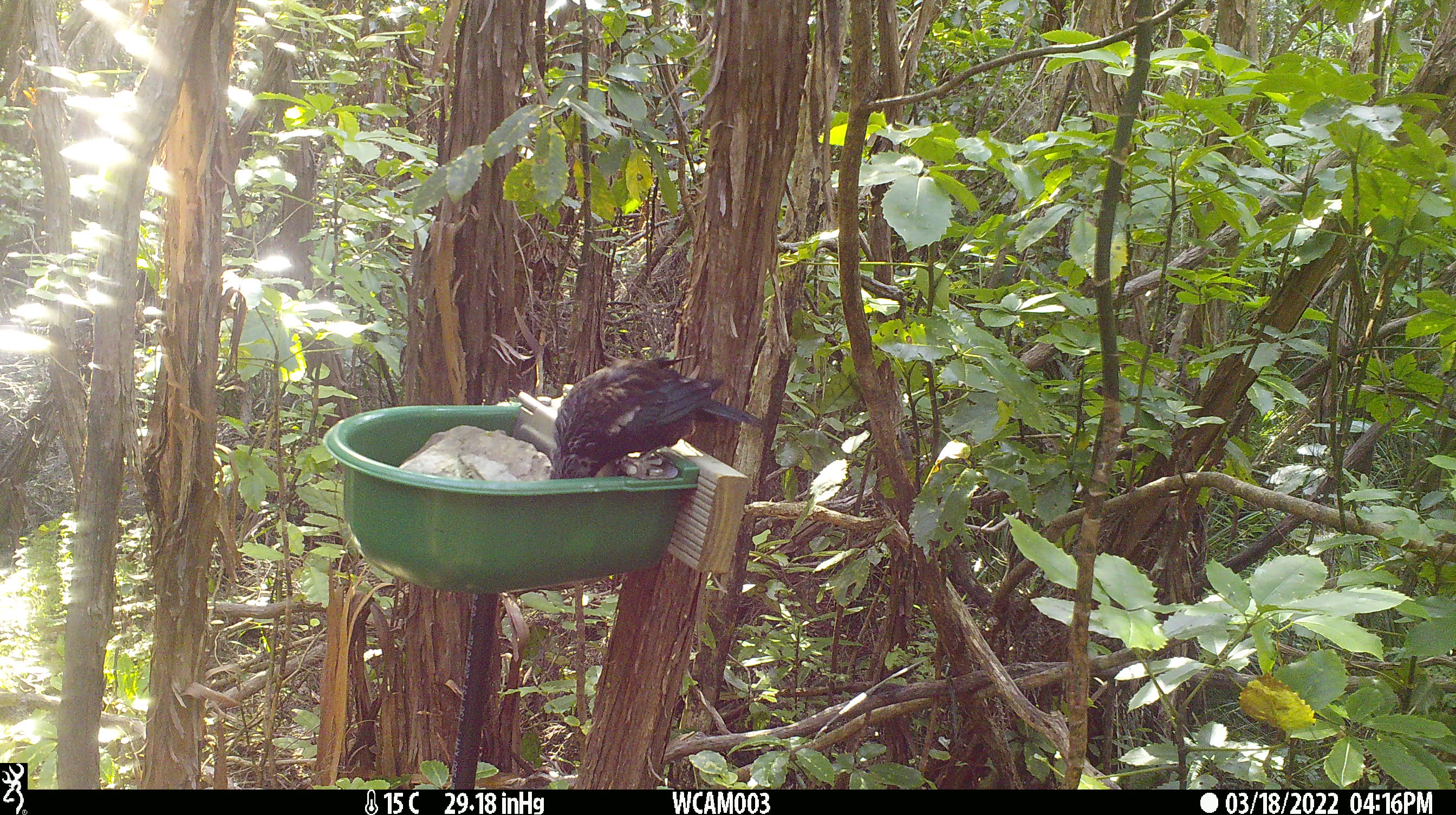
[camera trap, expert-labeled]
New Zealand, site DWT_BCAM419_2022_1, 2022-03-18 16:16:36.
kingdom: Animalia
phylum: Chordata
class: Aves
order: Passeriformes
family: Meliphagidae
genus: Prosthemadera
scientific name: Prosthemadera novaeseelandiae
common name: tui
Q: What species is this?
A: Tui (Prosthemadera novaeseelandiae).